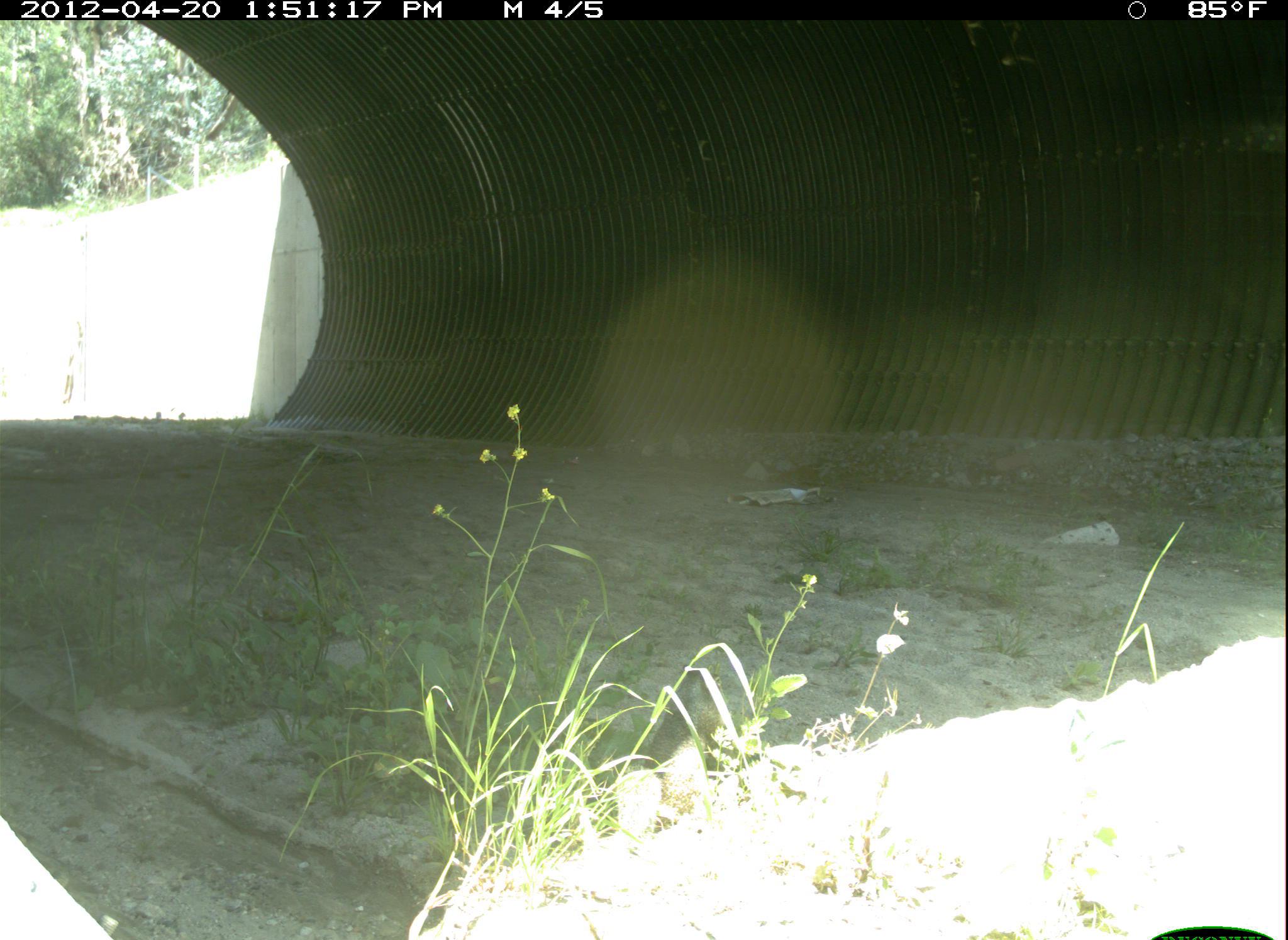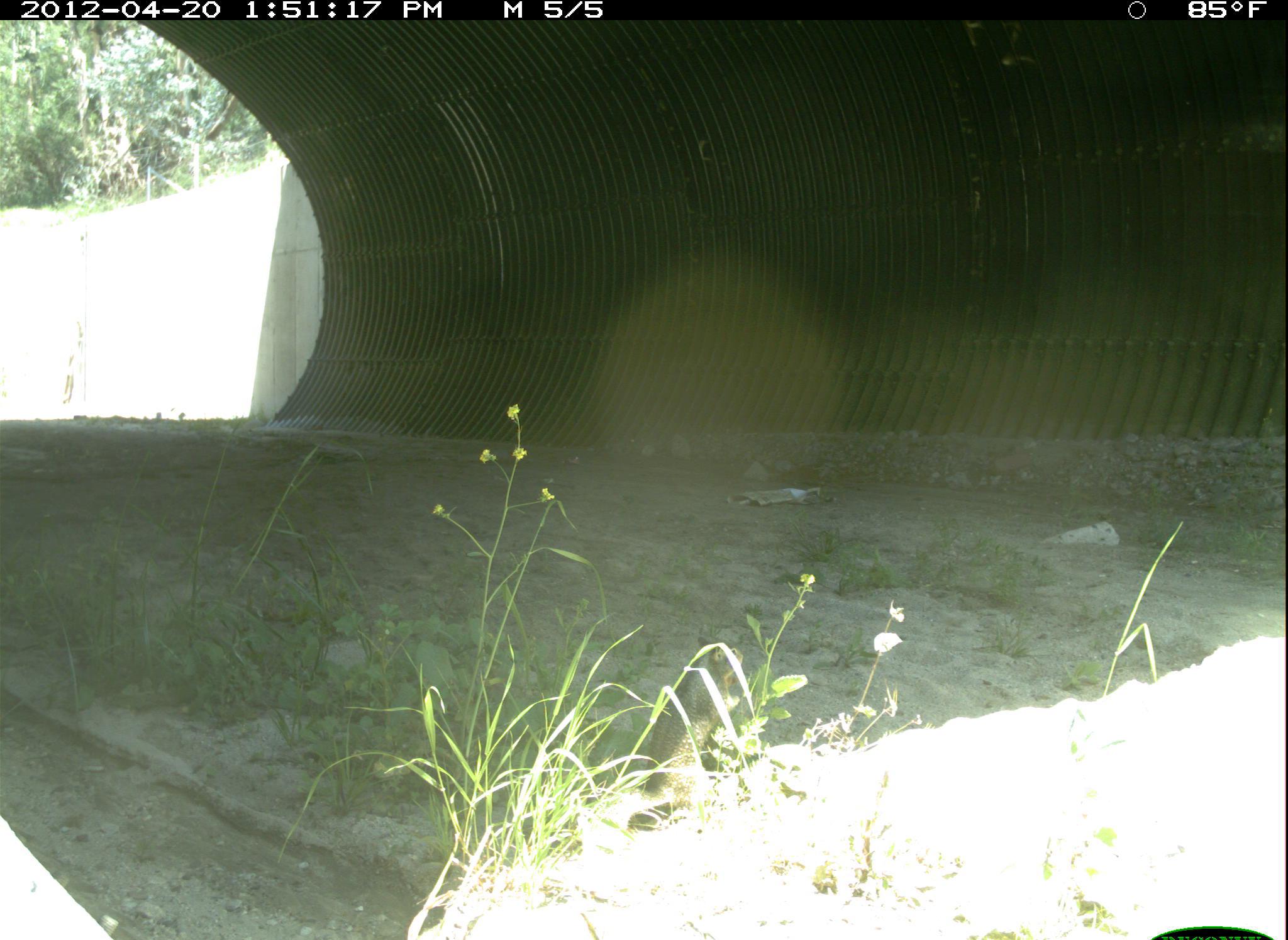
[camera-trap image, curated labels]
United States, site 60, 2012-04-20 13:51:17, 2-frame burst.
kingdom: Animalia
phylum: Chordata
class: Mammalia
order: Rodentia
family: Sciuridae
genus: Sciurus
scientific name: Sciurus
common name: squirrel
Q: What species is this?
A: Squirrel (Sciurus).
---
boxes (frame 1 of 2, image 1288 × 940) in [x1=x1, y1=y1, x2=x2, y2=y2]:
squirrel: [x1=616, y1=770, x2=671, y2=867]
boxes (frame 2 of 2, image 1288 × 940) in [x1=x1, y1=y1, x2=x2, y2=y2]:
squirrel: [x1=632, y1=632, x2=746, y2=826]